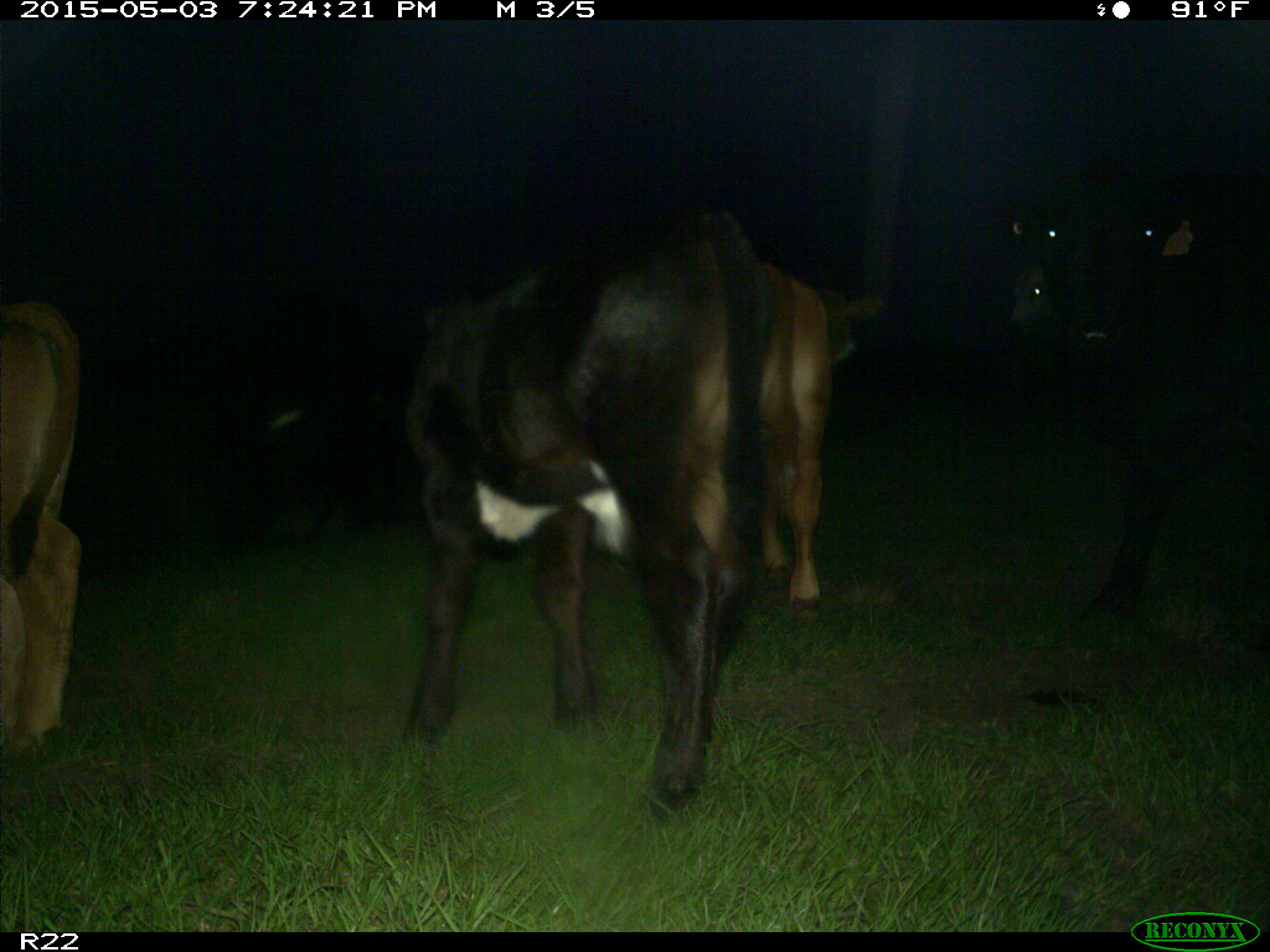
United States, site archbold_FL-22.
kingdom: Animalia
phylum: Chordata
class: Mammalia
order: Artiodactyla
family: Bovidae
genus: Bos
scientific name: Bos taurus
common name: domestic cow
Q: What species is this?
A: Bos taurus (domestic cow).